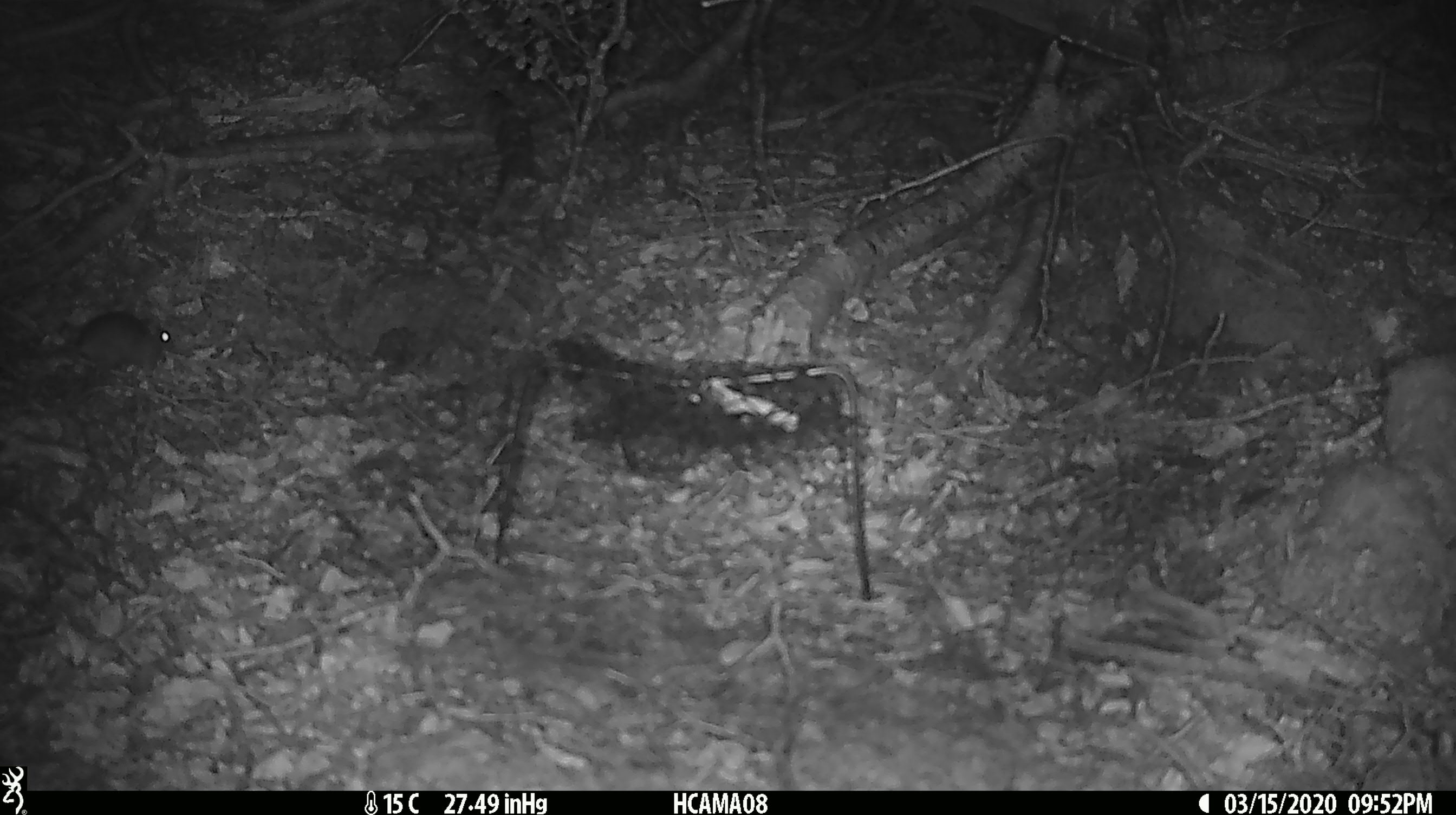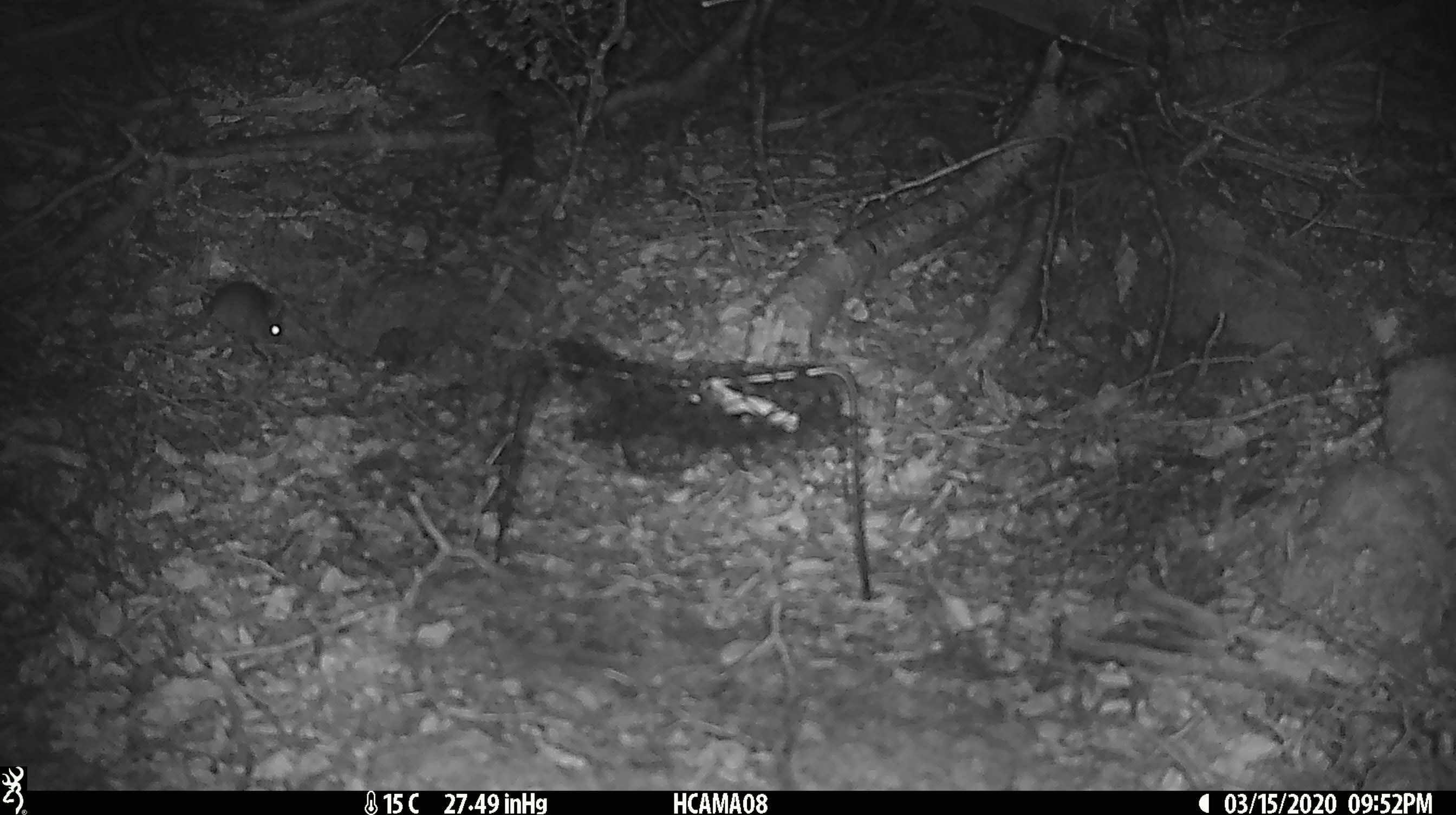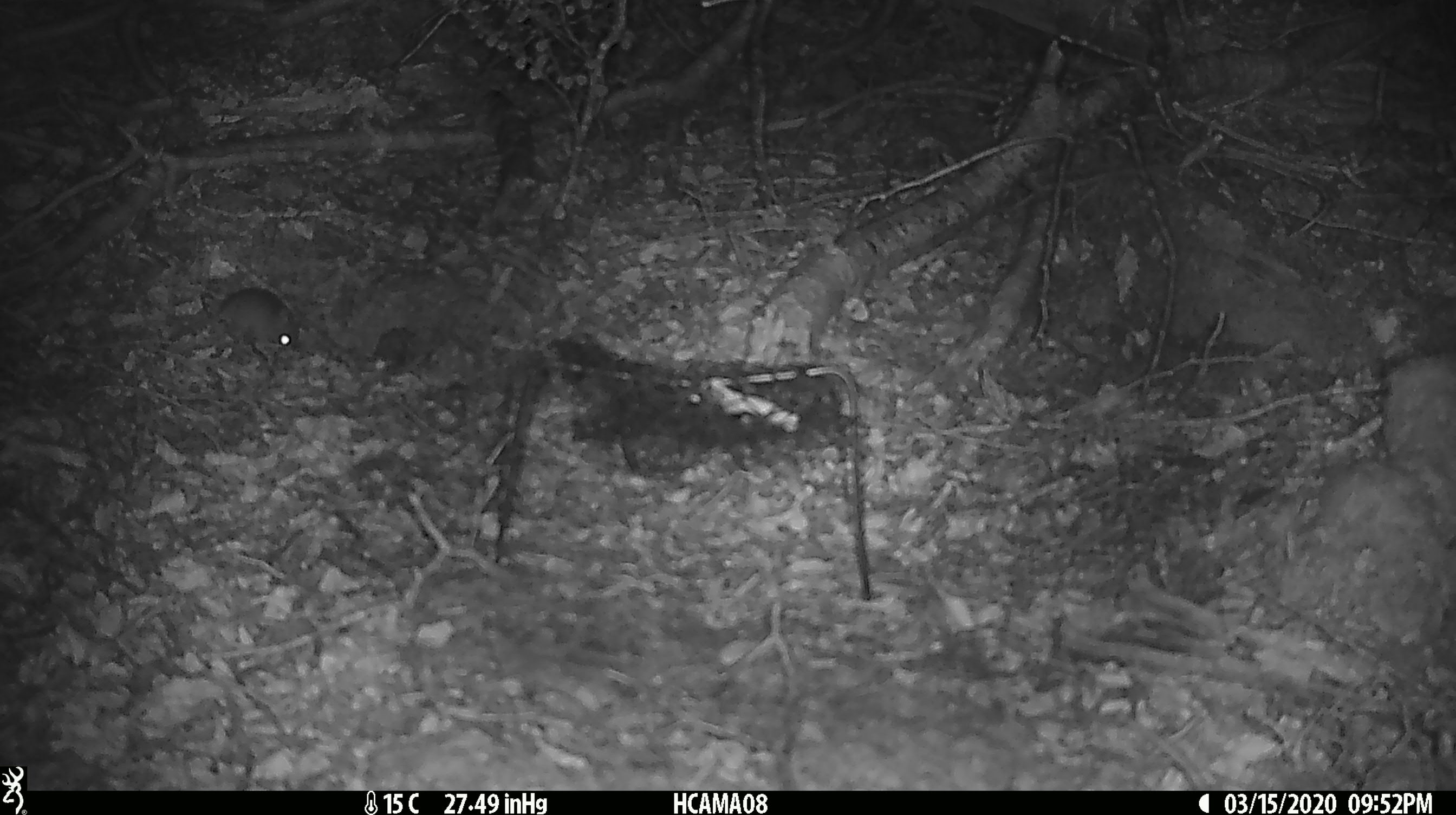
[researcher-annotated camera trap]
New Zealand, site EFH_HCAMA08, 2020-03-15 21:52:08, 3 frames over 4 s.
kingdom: Animalia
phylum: Chordata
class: Mammalia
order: Rodentia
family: Muridae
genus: Mus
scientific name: Mus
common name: mouse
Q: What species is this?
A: Mouse (Mus).